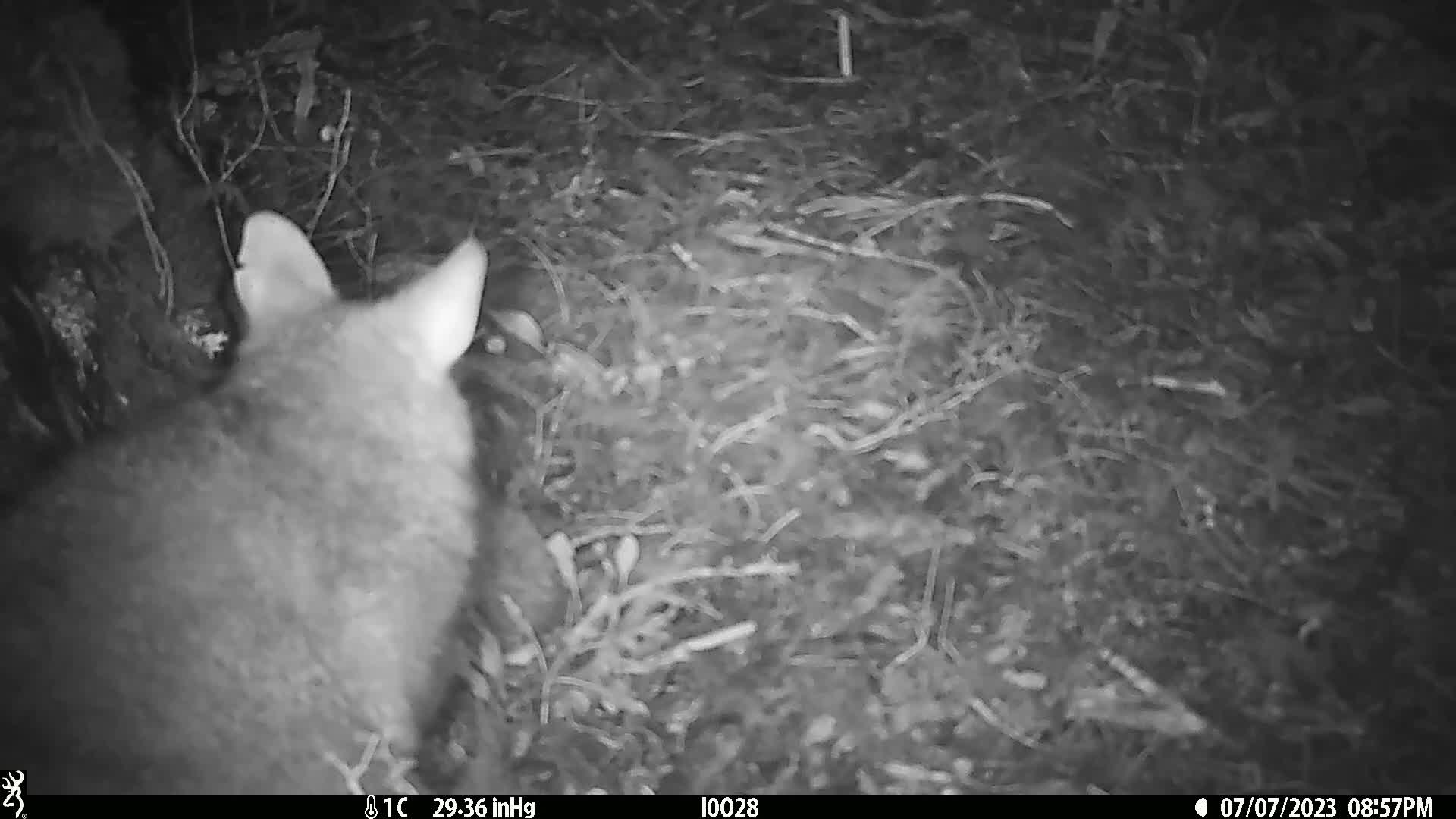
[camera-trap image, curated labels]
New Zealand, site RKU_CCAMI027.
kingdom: Animalia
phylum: Chordata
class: Mammalia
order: Diprotodontia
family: Phalangeridae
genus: Trichosurus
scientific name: Trichosurus vulpecula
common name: common brushtail possum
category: possum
Possum (common brushtail possum) (Trichosurus vulpecula).